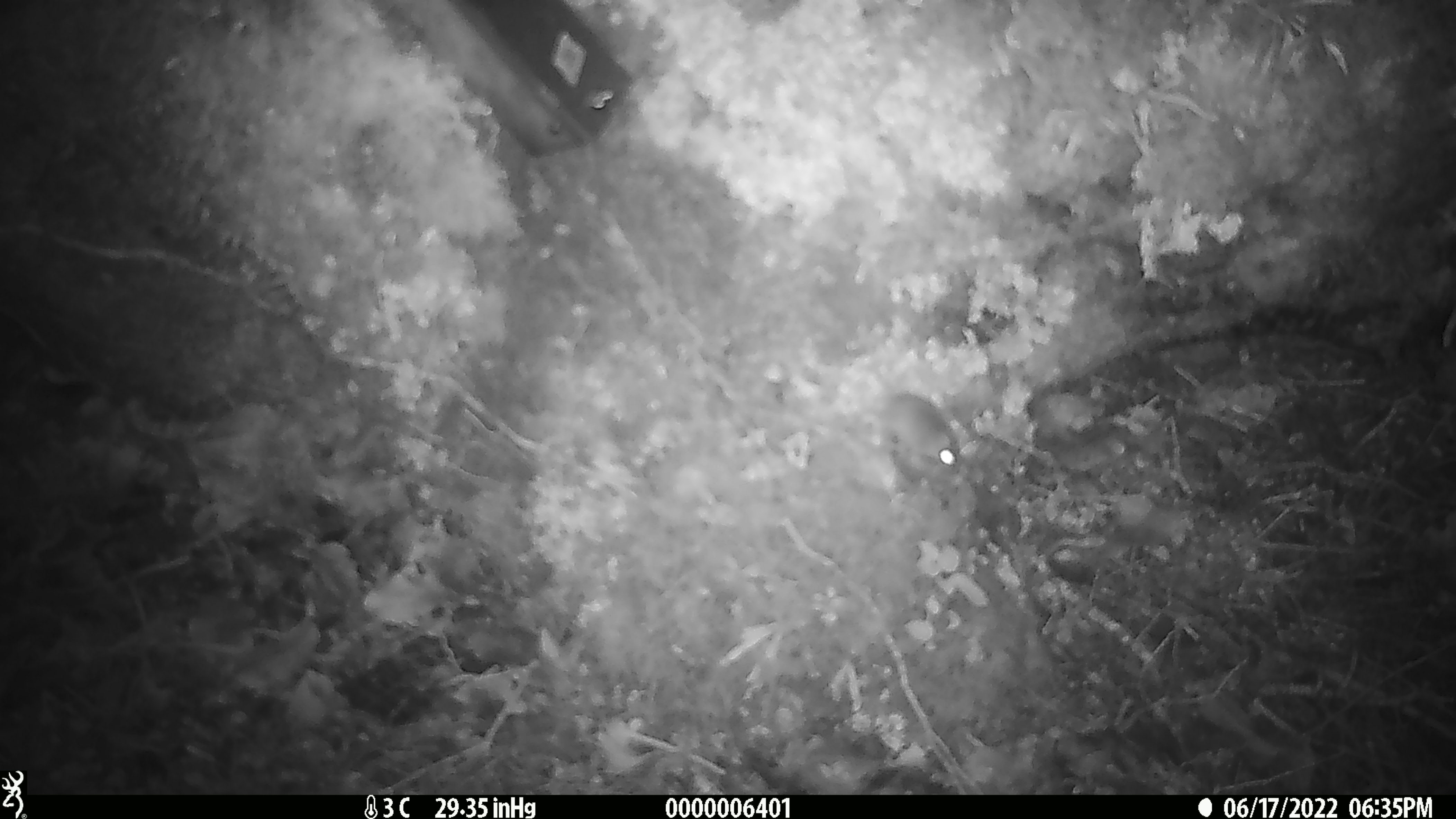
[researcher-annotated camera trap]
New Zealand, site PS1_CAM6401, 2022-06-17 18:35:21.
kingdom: Animalia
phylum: Chordata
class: Mammalia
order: Rodentia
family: Muridae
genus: Mus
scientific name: Mus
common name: mouse